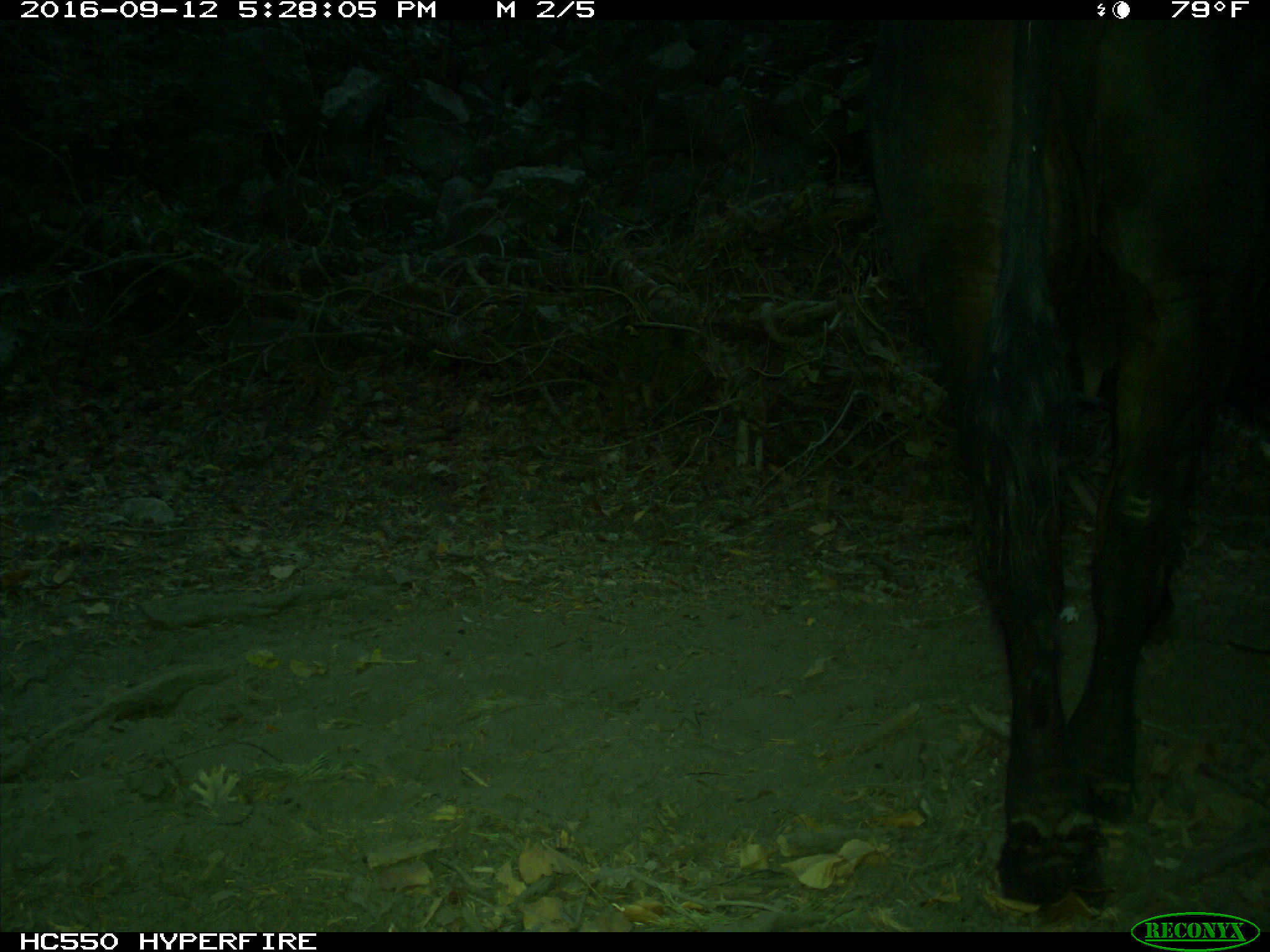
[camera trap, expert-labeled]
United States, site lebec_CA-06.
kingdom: Animalia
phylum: Chordata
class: Mammalia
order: Artiodactyla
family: Bovidae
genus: Bos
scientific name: Bos taurus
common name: domestic cow